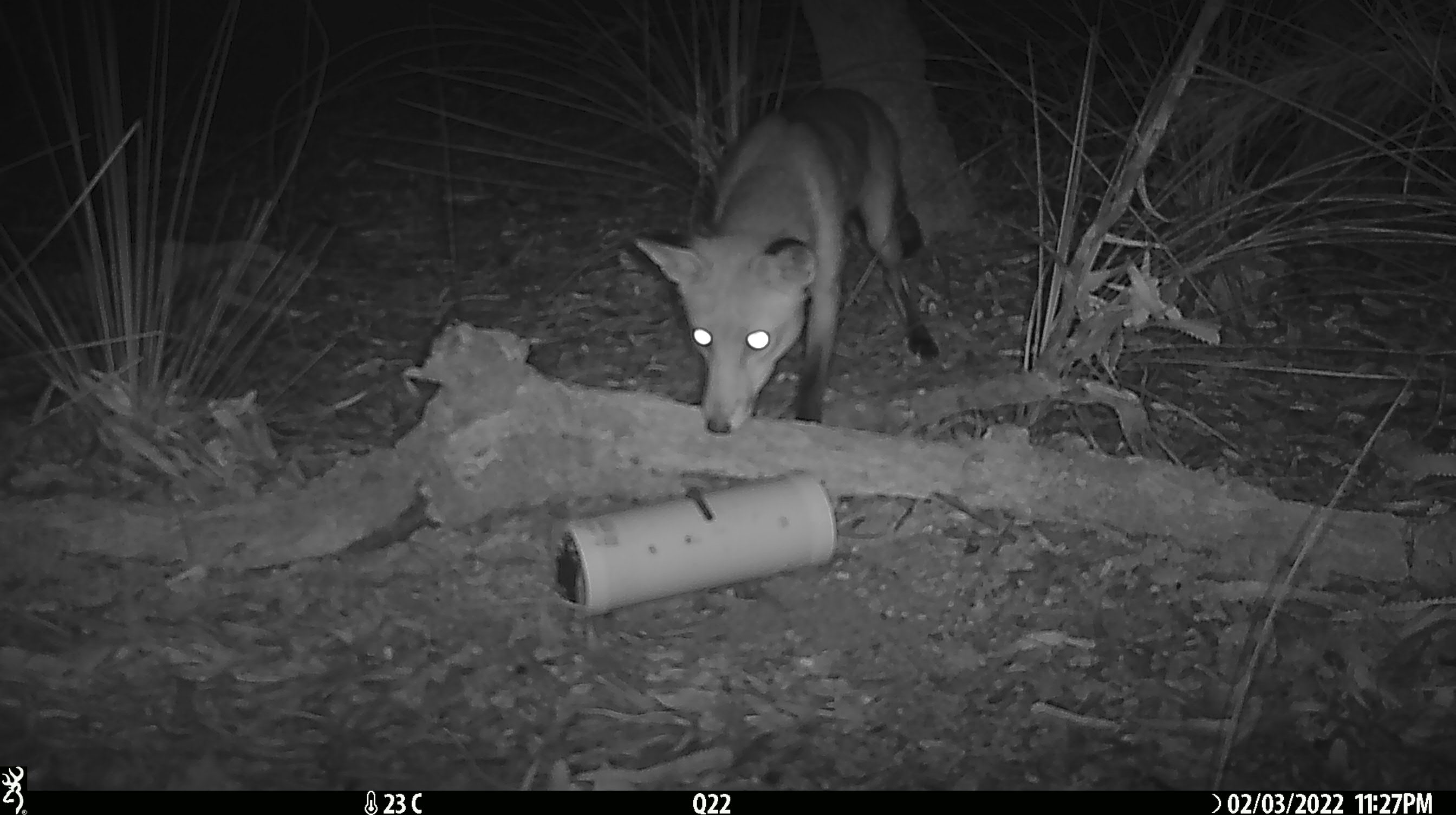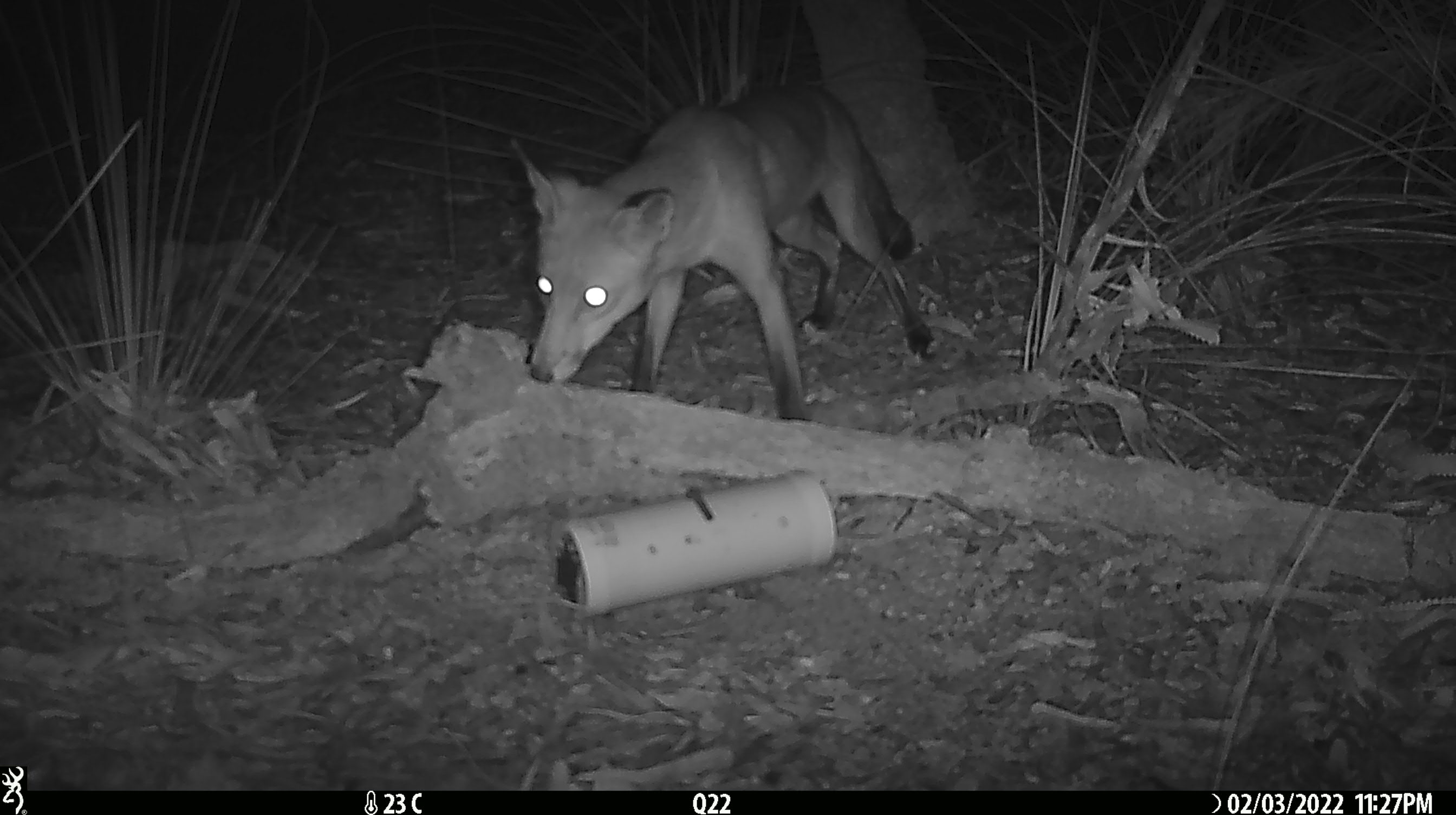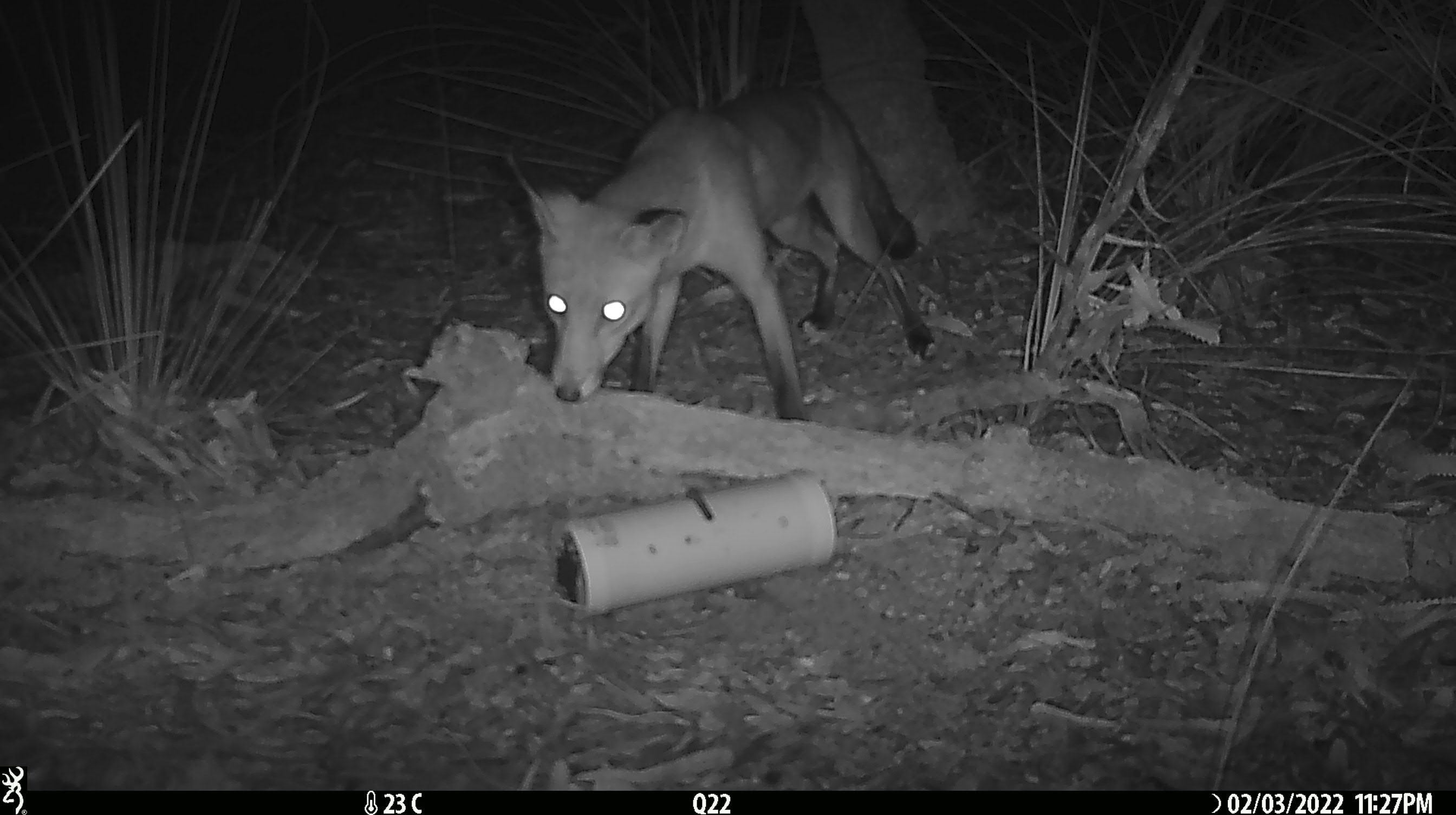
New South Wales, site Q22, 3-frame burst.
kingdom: Animalia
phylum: Chordata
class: Mammalia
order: Carnivora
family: Canidae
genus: Vulpes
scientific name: Vulpes vulpes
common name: red fox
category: fox